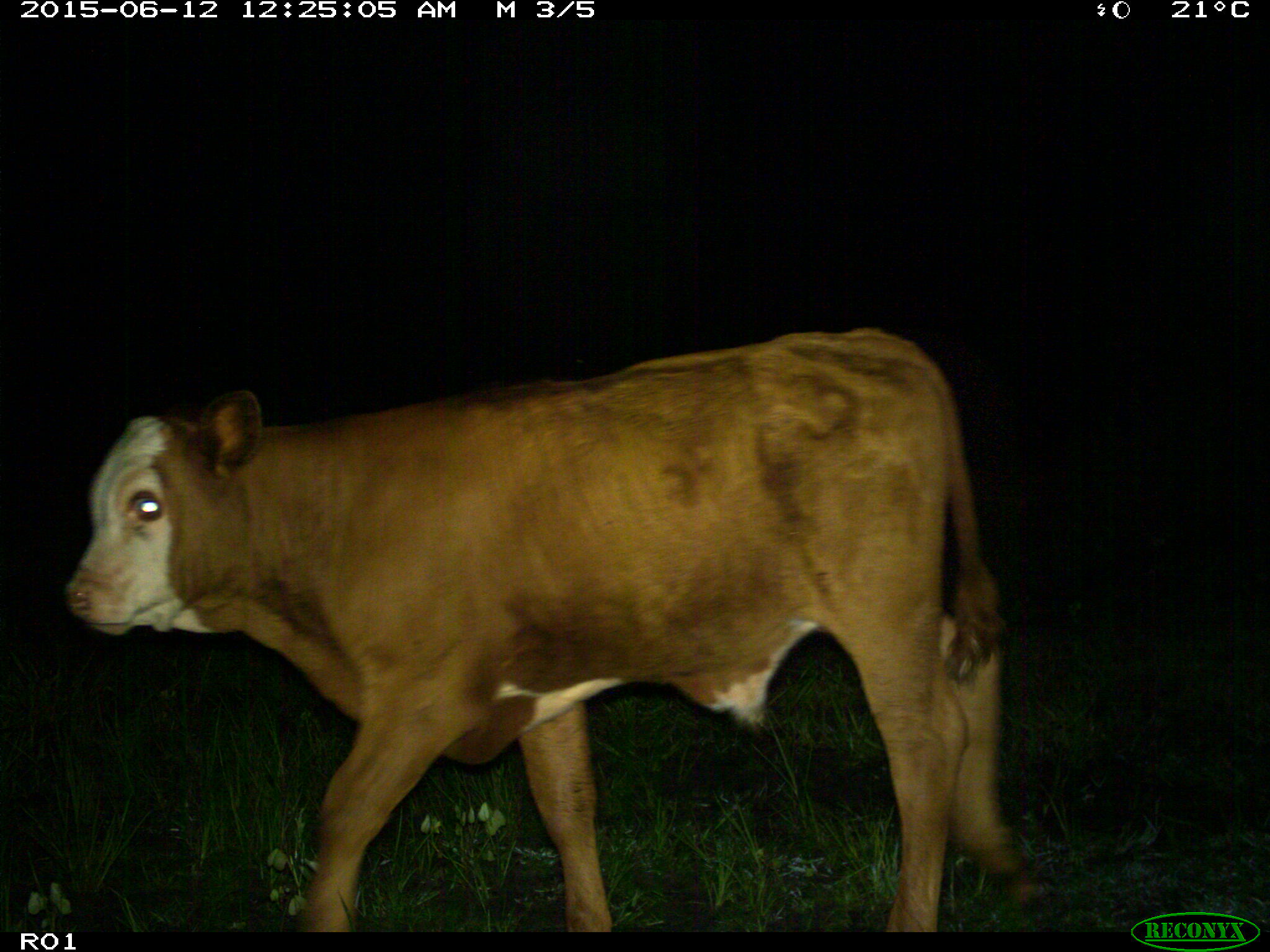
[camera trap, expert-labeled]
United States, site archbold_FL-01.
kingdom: Animalia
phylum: Chordata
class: Mammalia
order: Artiodactyla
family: Bovidae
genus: Bos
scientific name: Bos taurus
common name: domestic cow